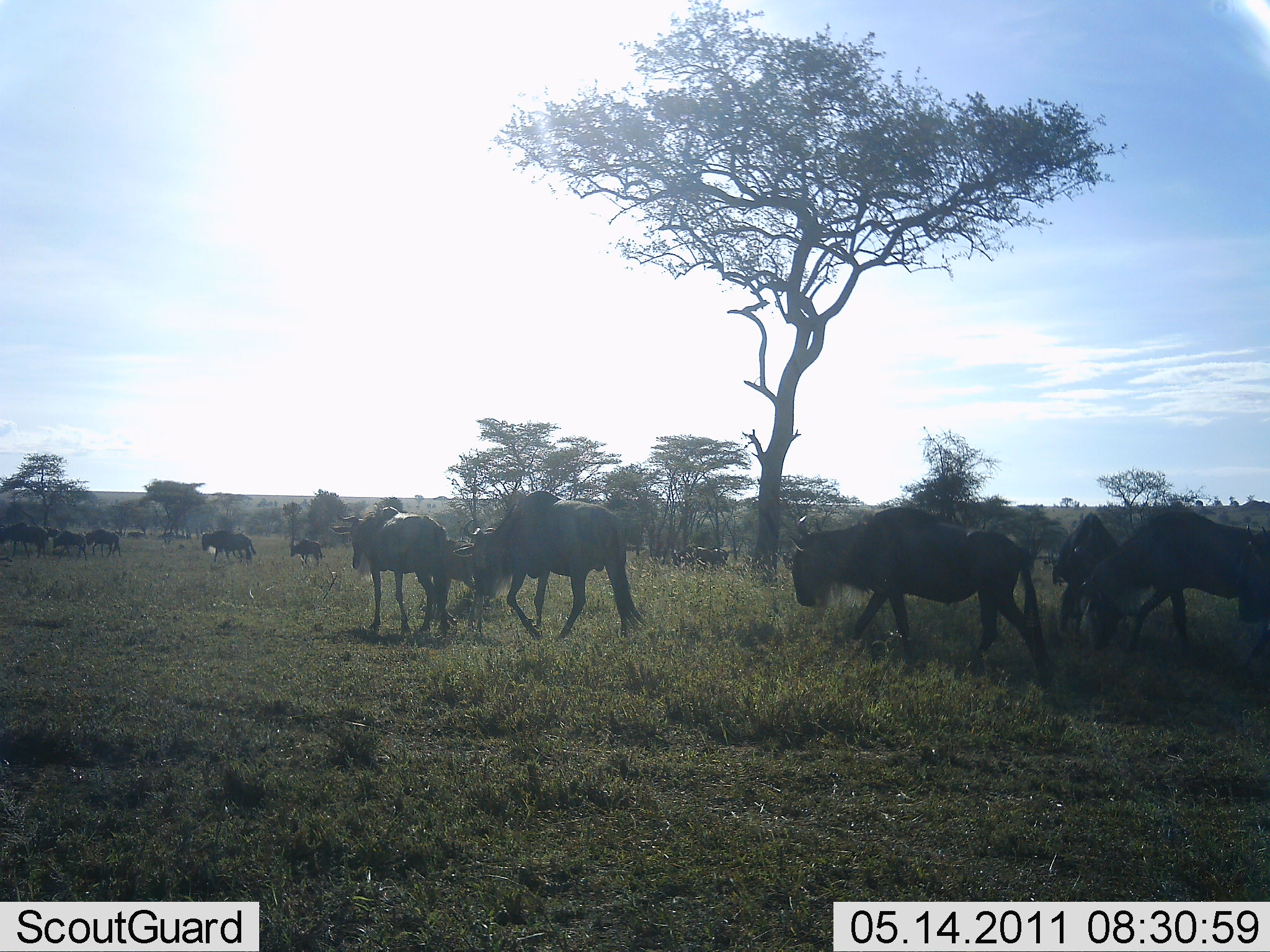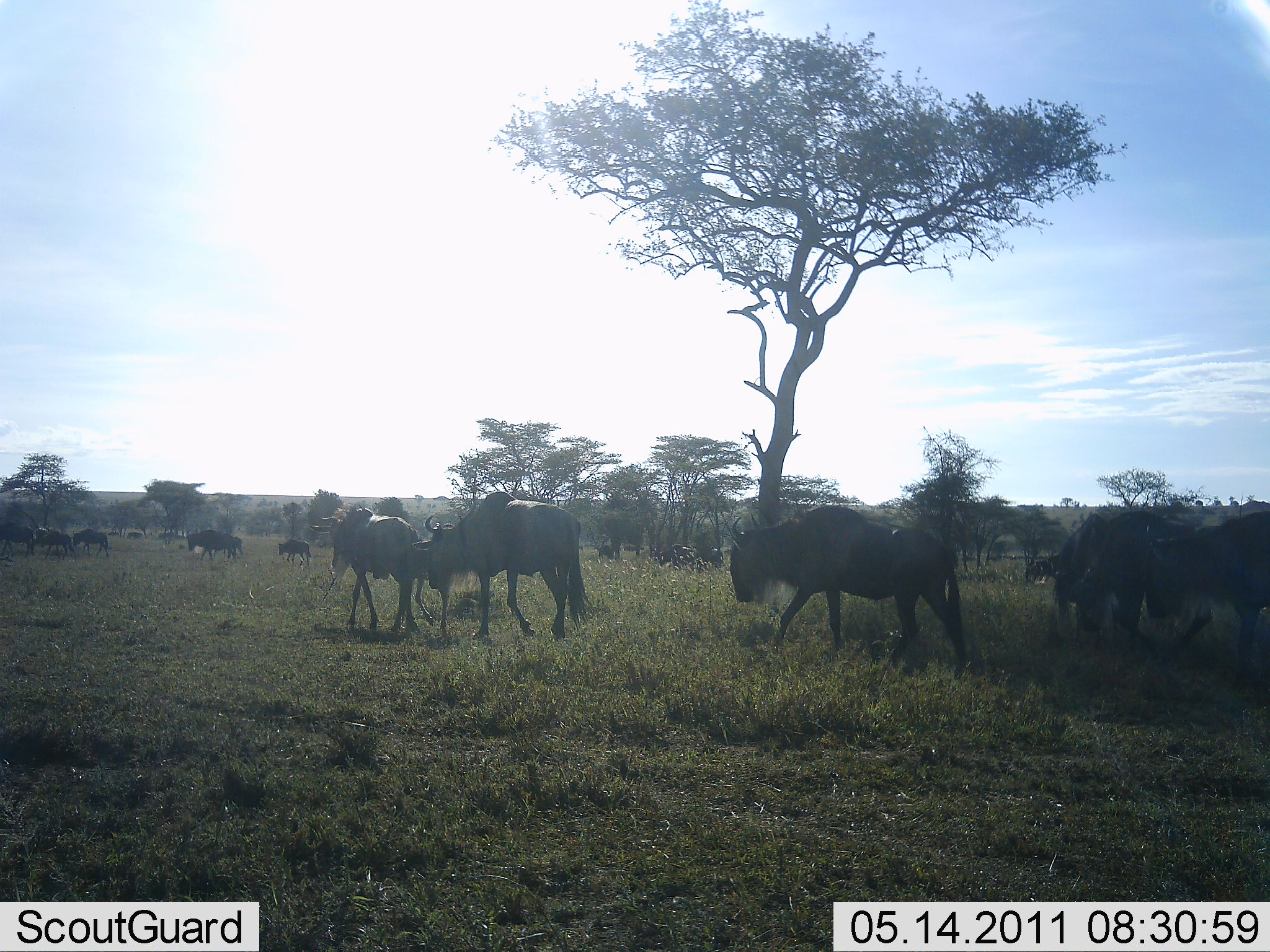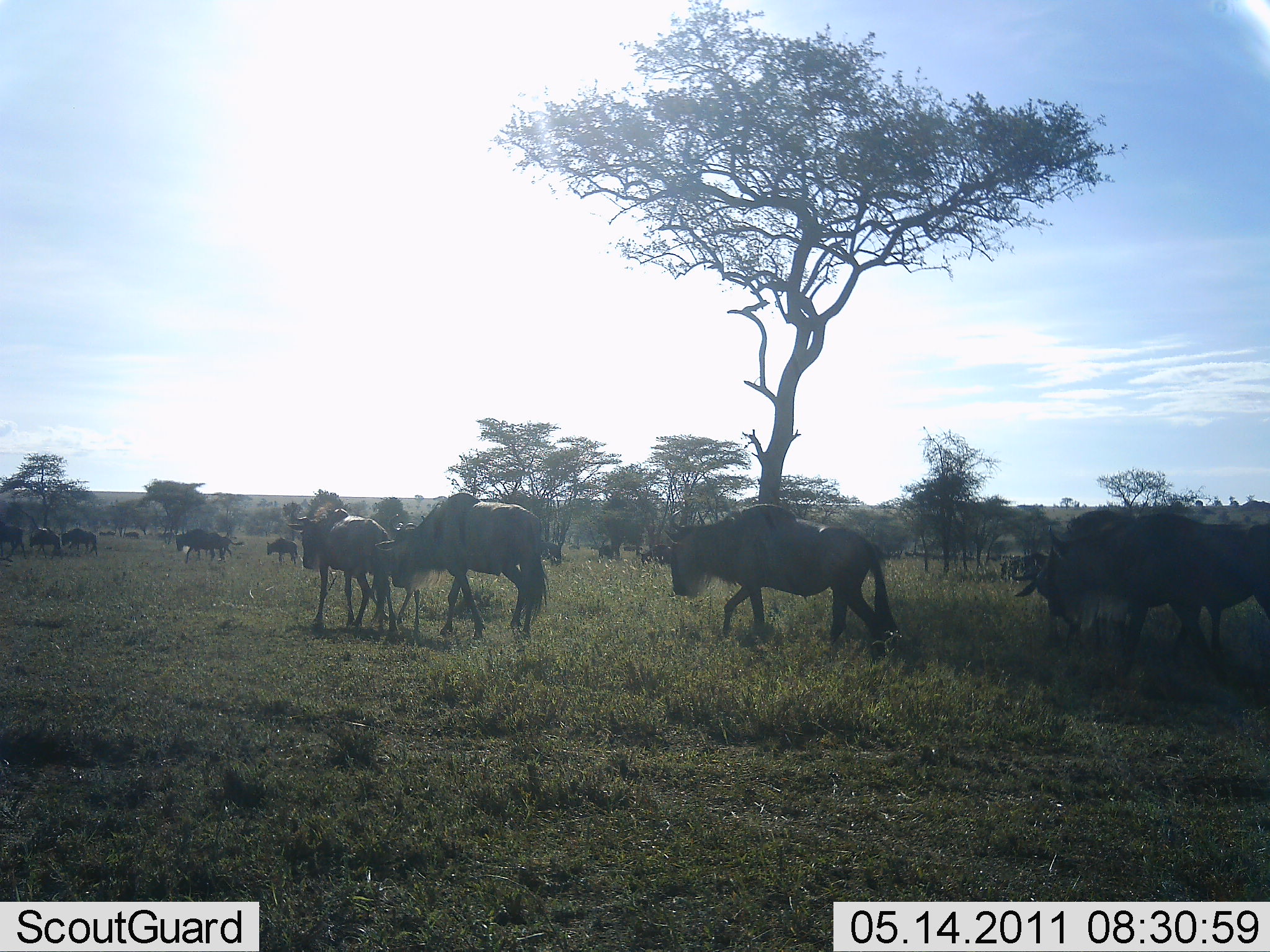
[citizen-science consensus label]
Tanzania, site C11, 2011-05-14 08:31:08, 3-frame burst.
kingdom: Animalia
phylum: Chordata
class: Mammalia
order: Artiodactyla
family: Bovidae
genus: Connochaetes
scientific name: Connochaetes taurinus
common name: blue wildebeest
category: wildebeest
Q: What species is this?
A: Wildebeest (blue wildebeest) (Connochaetes taurinus).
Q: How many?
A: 11-50.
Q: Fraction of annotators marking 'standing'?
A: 0%.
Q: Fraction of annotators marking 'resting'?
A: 0%.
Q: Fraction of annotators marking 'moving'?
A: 100%.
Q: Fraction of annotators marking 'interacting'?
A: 0%.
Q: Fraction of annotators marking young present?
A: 8%.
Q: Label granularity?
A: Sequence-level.